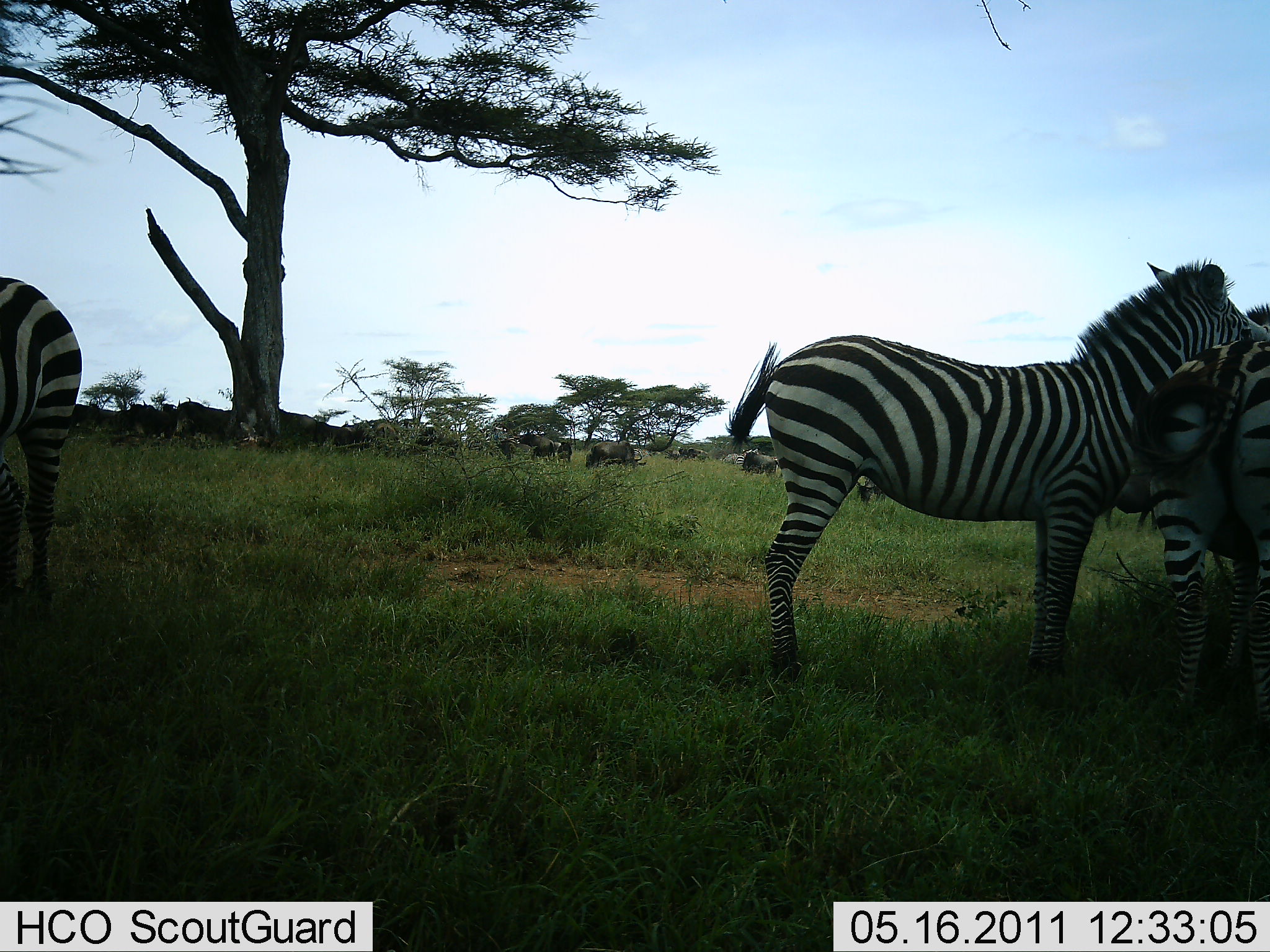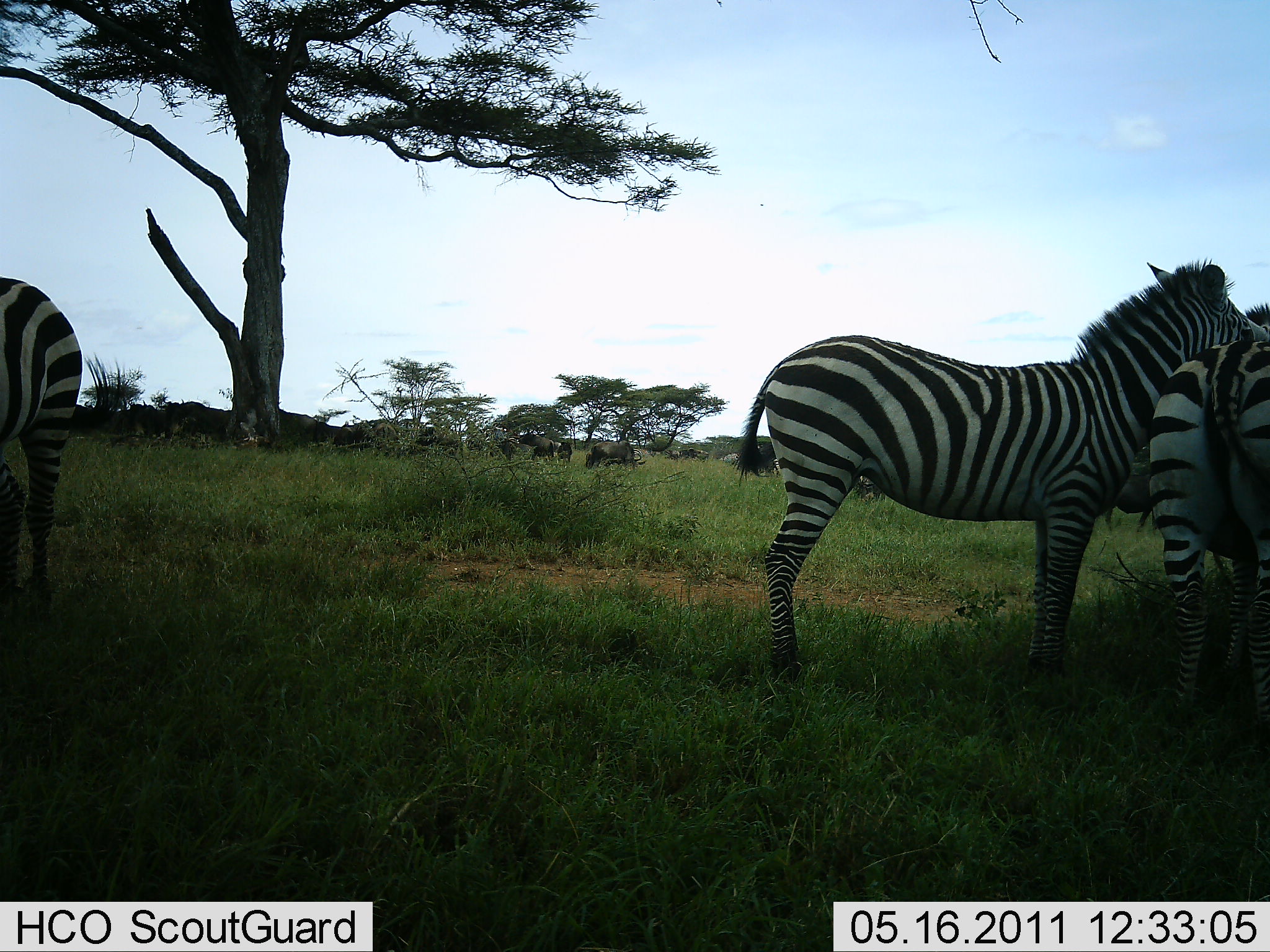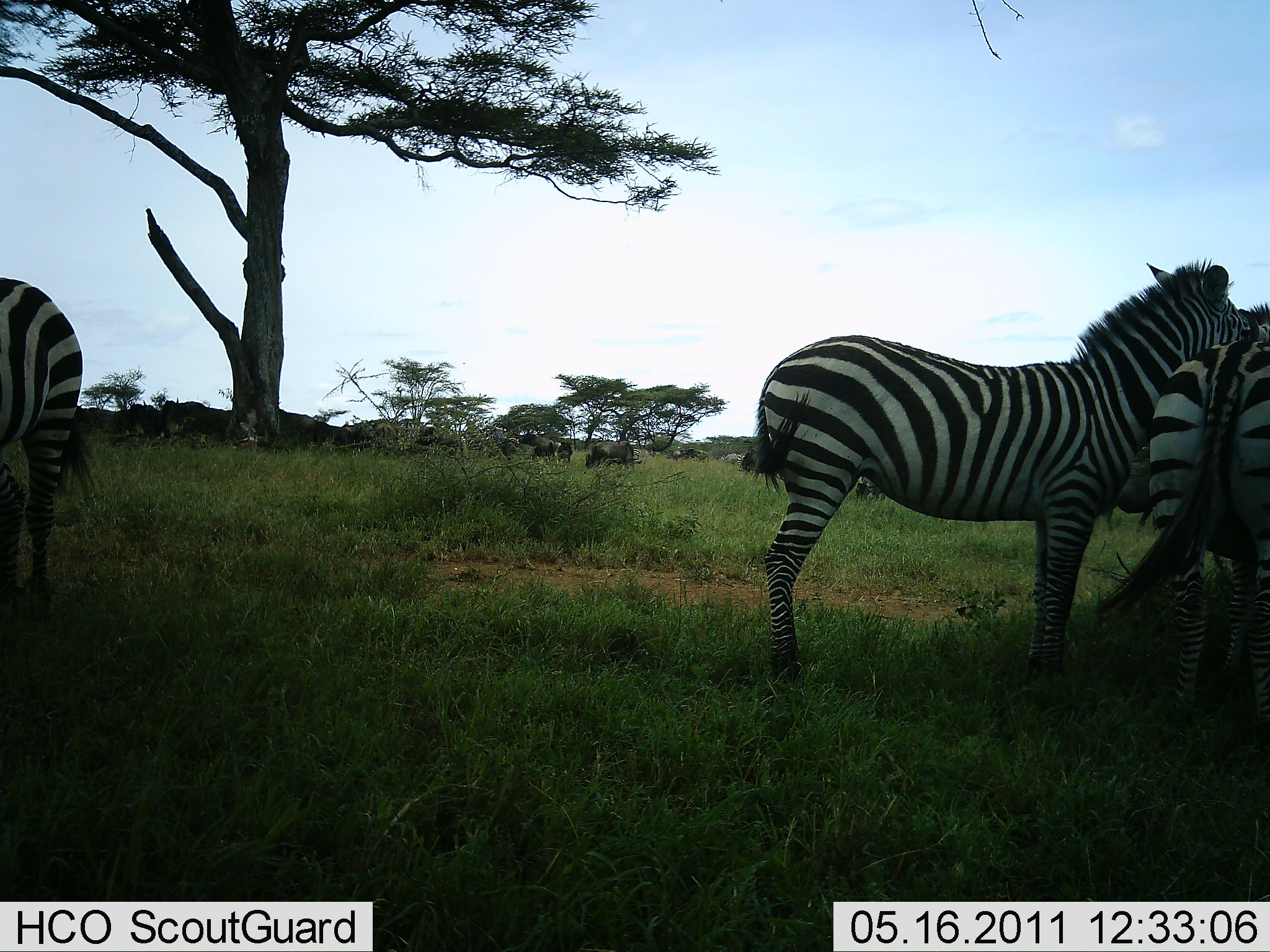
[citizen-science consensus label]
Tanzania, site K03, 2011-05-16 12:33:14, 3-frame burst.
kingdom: Animalia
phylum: Chordata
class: Mammalia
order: Artiodactyla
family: Bovidae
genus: Connochaetes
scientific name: Connochaetes taurinus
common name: blue wildebeest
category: wildebeest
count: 11-50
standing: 60%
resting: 20%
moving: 0%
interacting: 0%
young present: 0%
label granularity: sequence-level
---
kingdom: Animalia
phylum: Chordata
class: Mammalia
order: Perissodactyla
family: Equidae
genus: Equus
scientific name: Equus quagga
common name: plains zebra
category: zebra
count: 3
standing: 80%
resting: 13%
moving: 7%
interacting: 7%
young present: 0%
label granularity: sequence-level